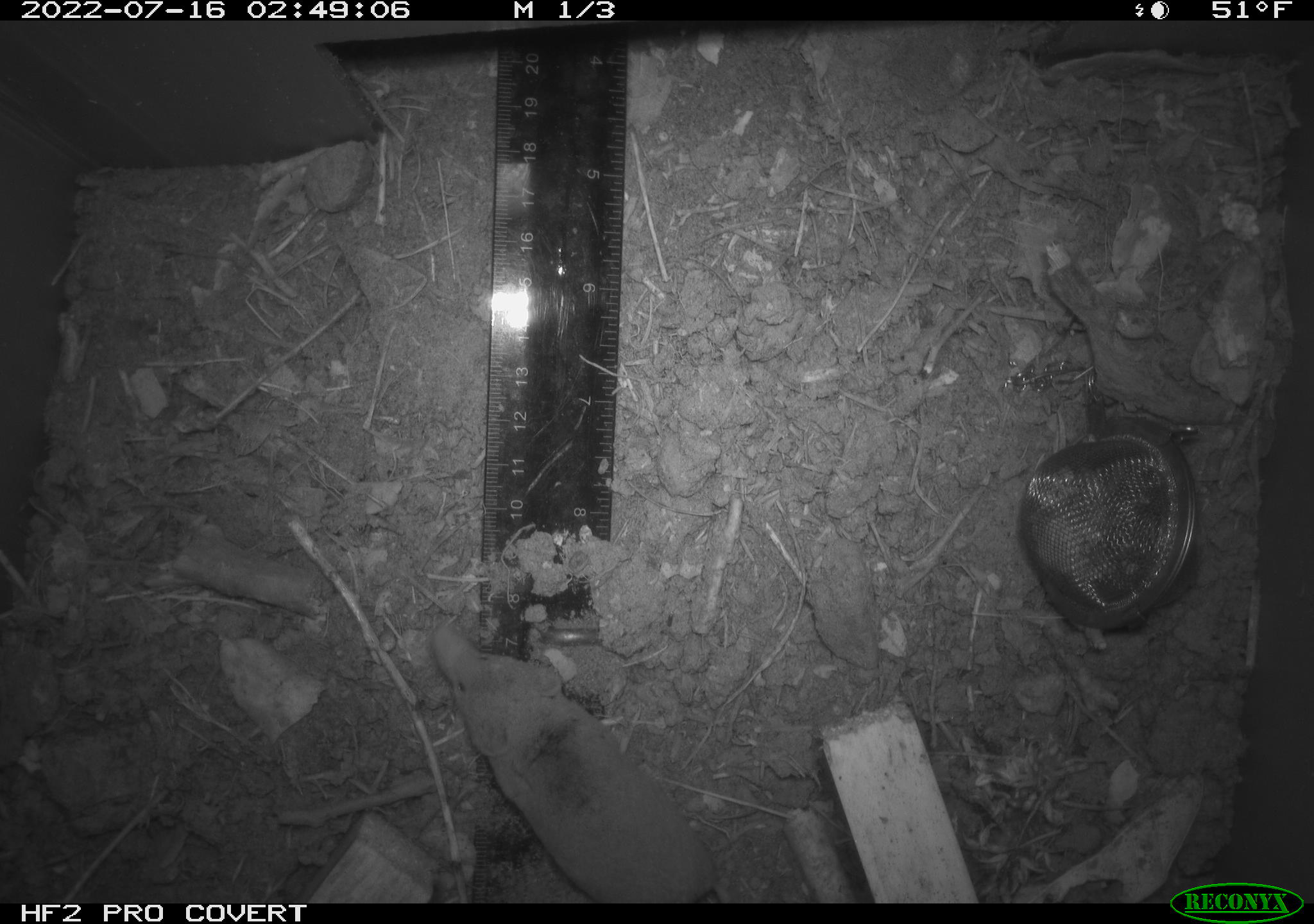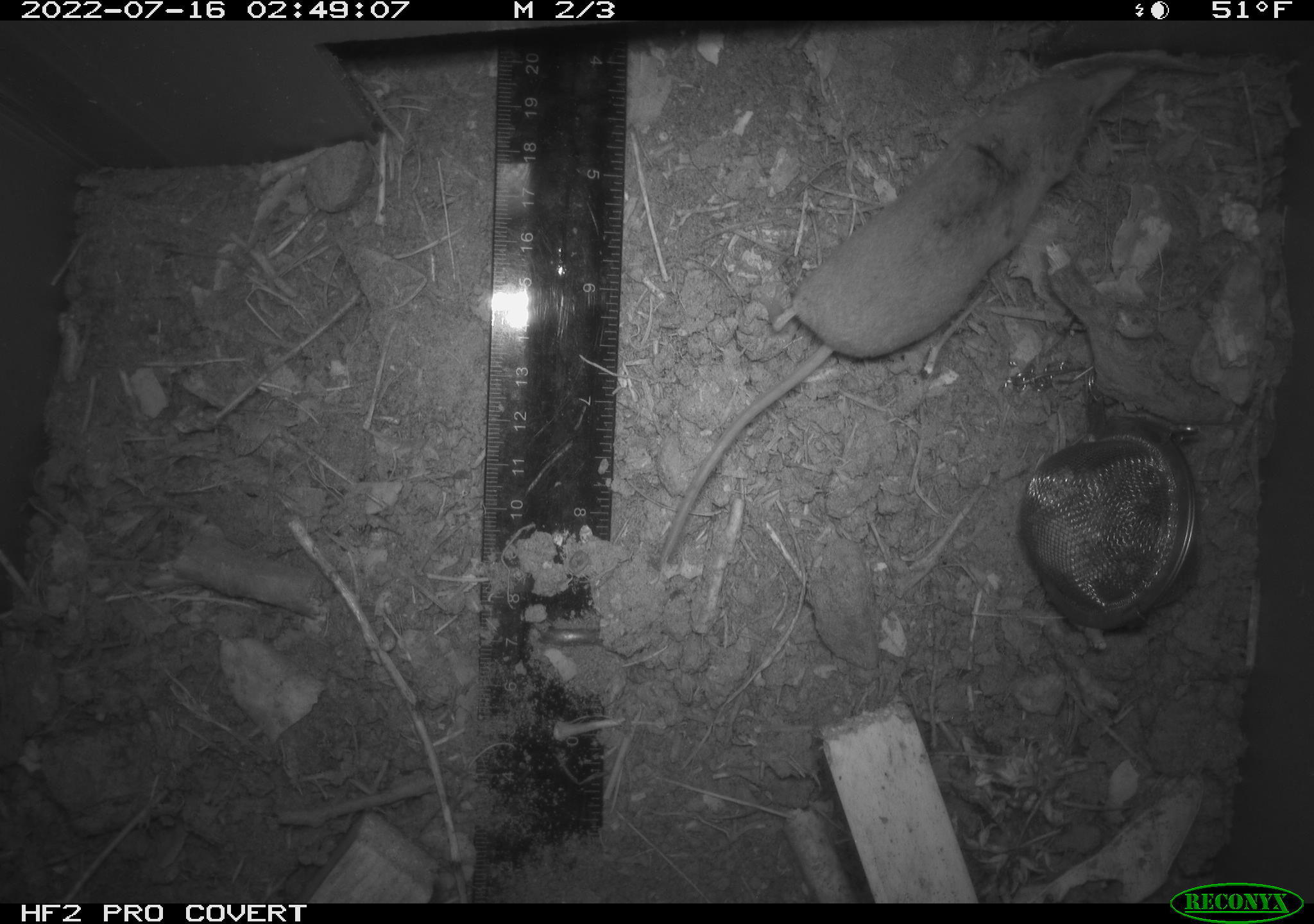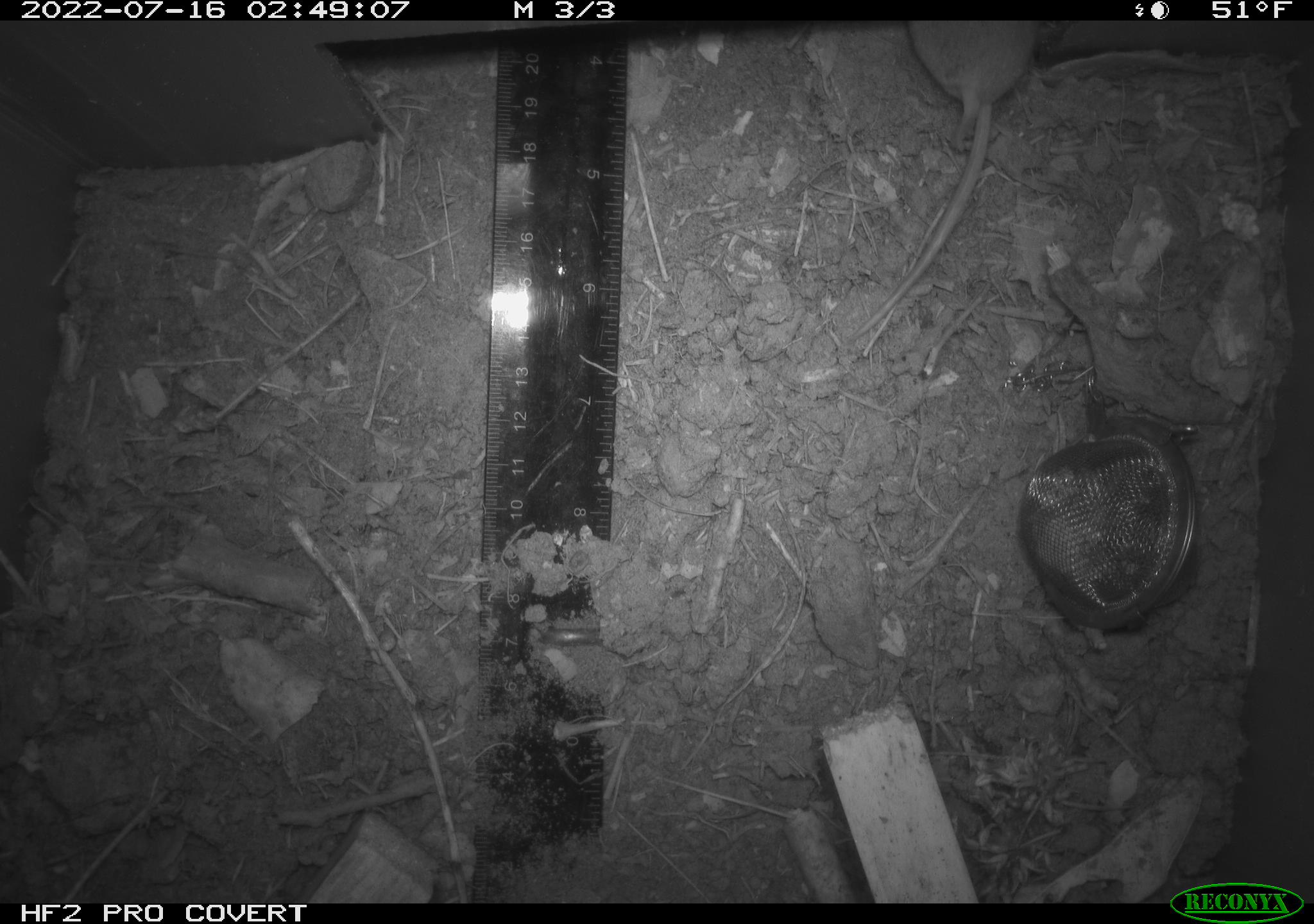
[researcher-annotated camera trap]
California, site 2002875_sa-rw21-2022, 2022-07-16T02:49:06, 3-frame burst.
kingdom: Animalia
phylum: Chordata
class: Mammalia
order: Eulipotyphla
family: Soricidae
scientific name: Soricidae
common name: shrews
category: soricidae family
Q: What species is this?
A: Soricidae family (shrews) (Soricidae).